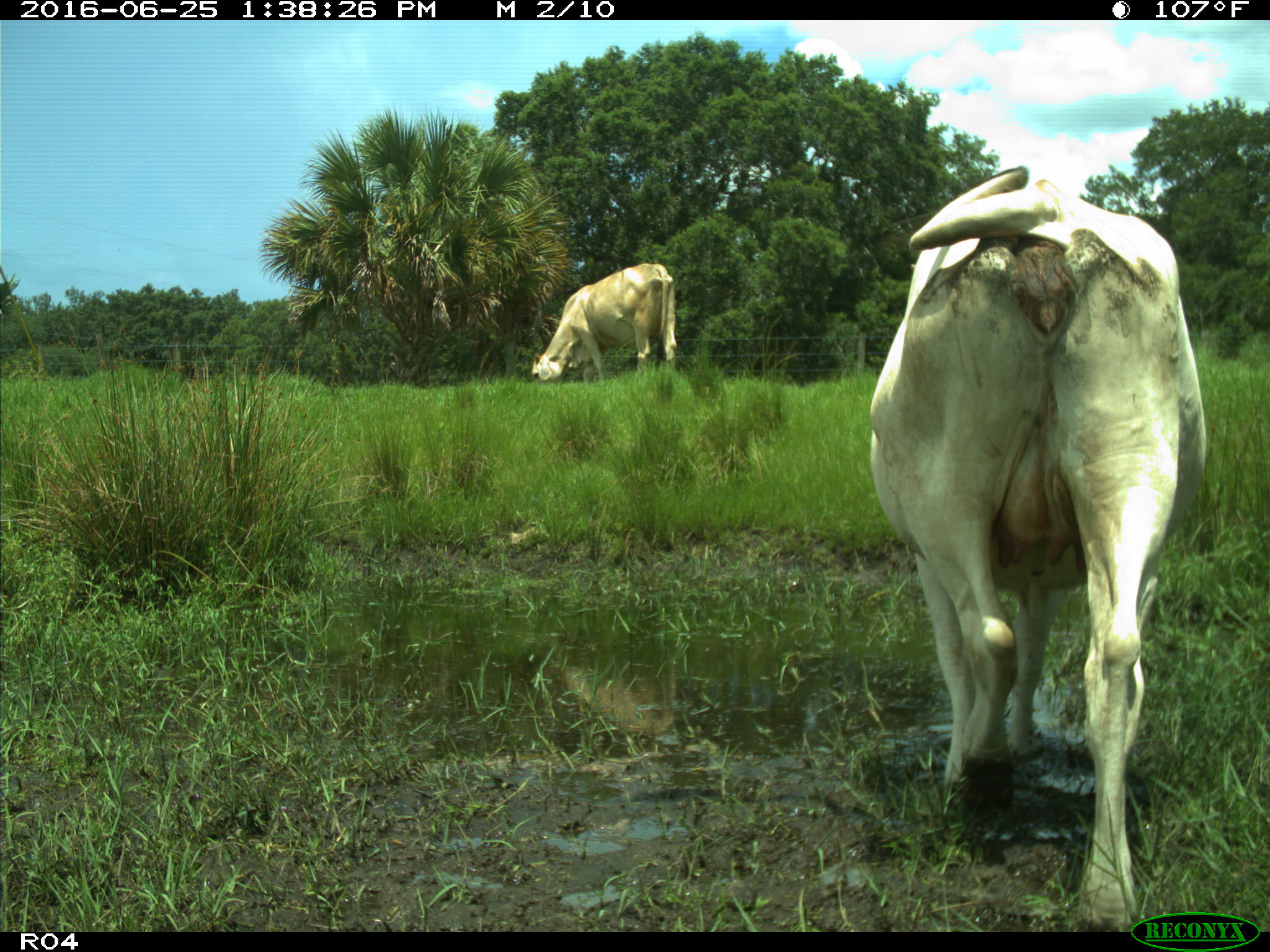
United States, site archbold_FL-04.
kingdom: Animalia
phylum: Chordata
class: Mammalia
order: Artiodactyla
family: Bovidae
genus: Bos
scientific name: Bos taurus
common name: domestic cow